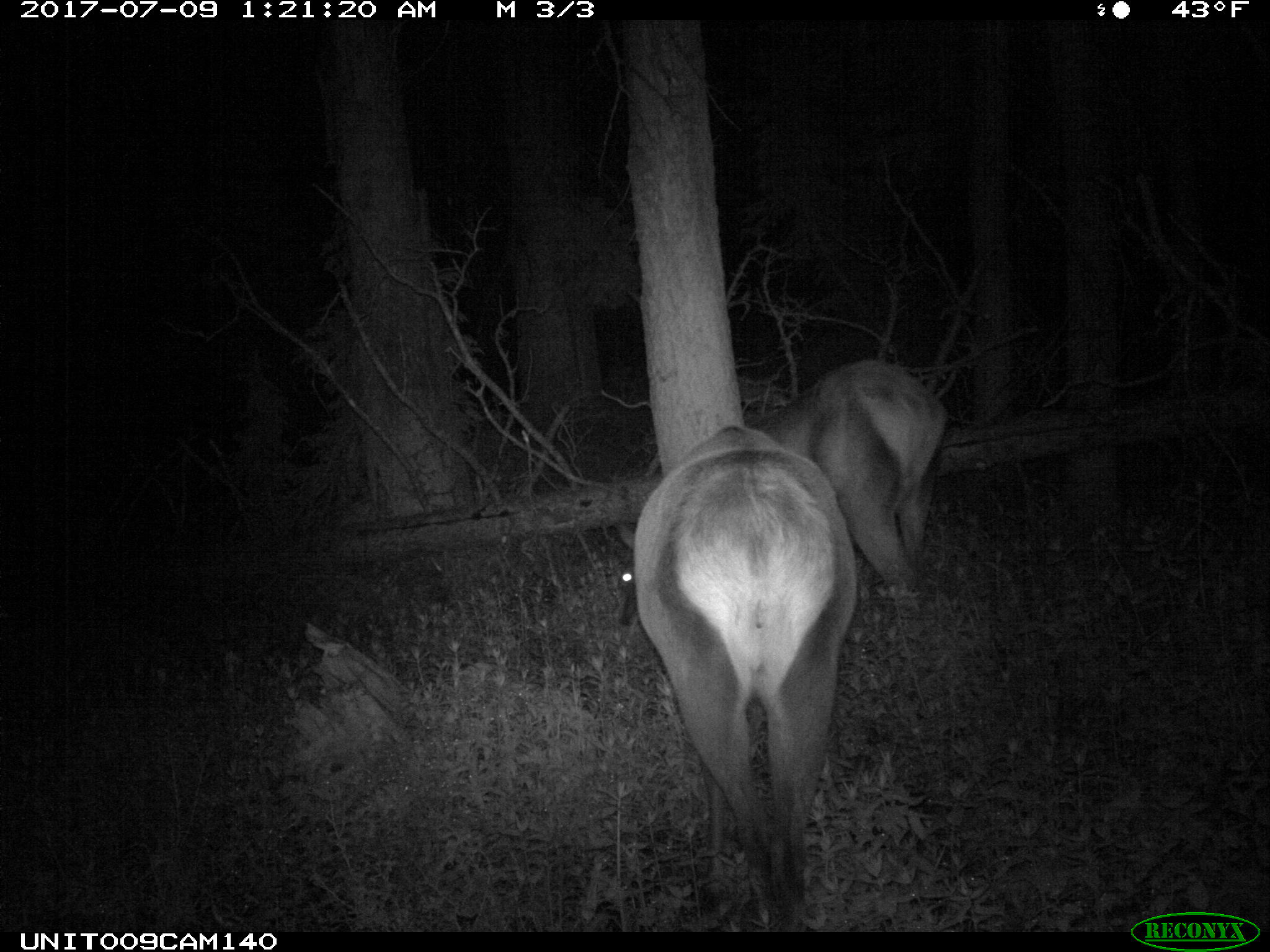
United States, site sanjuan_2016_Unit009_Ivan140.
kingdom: Animalia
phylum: Chordata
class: Mammalia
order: Artiodactyla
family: Cervidae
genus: Cervus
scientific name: Cervus elaphus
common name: red deer